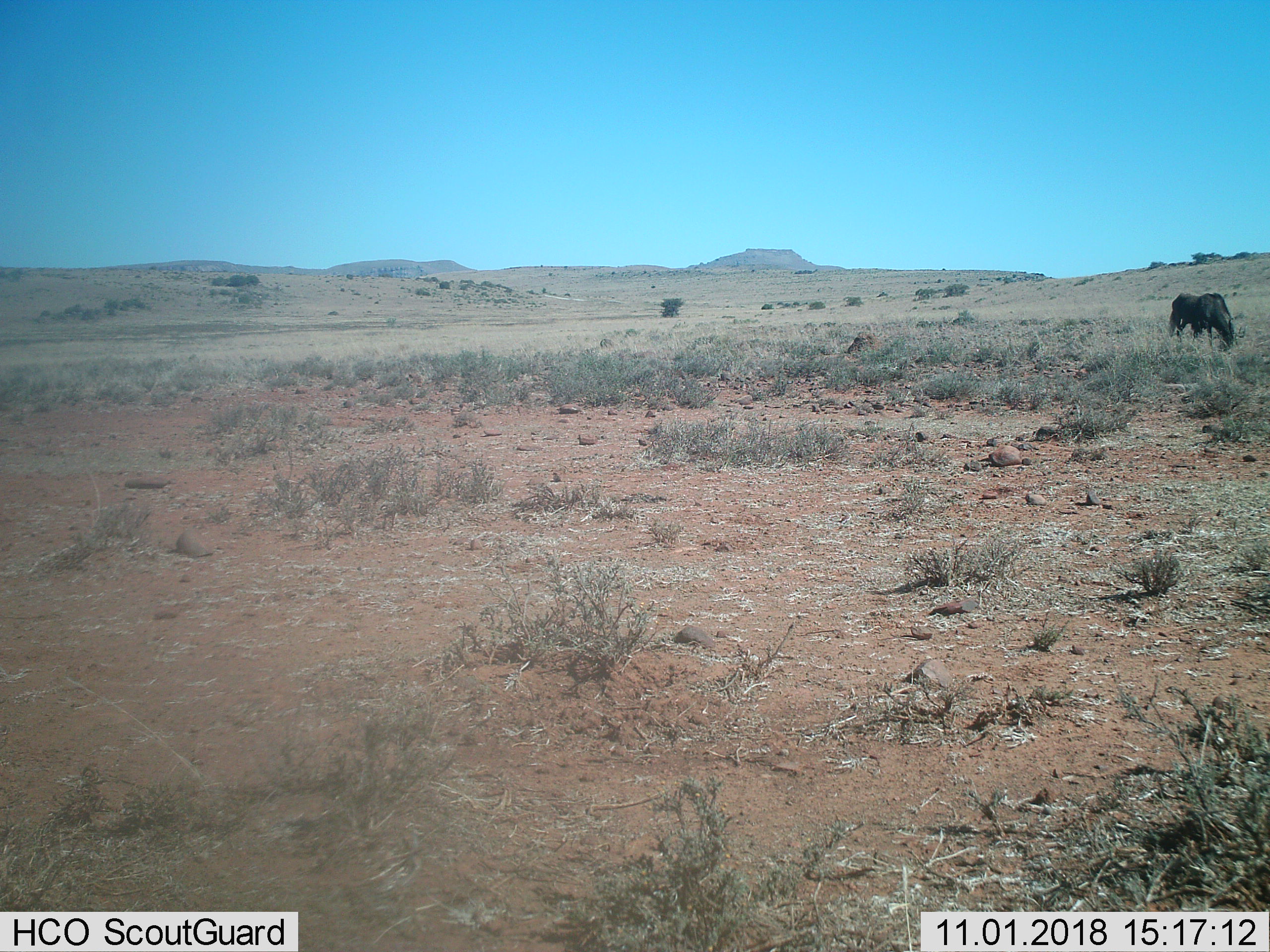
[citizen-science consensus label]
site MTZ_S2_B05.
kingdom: Animalia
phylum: Chordata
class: Mammalia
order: Artiodactyla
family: Bovidae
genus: Connochaetes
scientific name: Connochaetes gnou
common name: black wildebeest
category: wildebeestblack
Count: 1.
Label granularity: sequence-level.